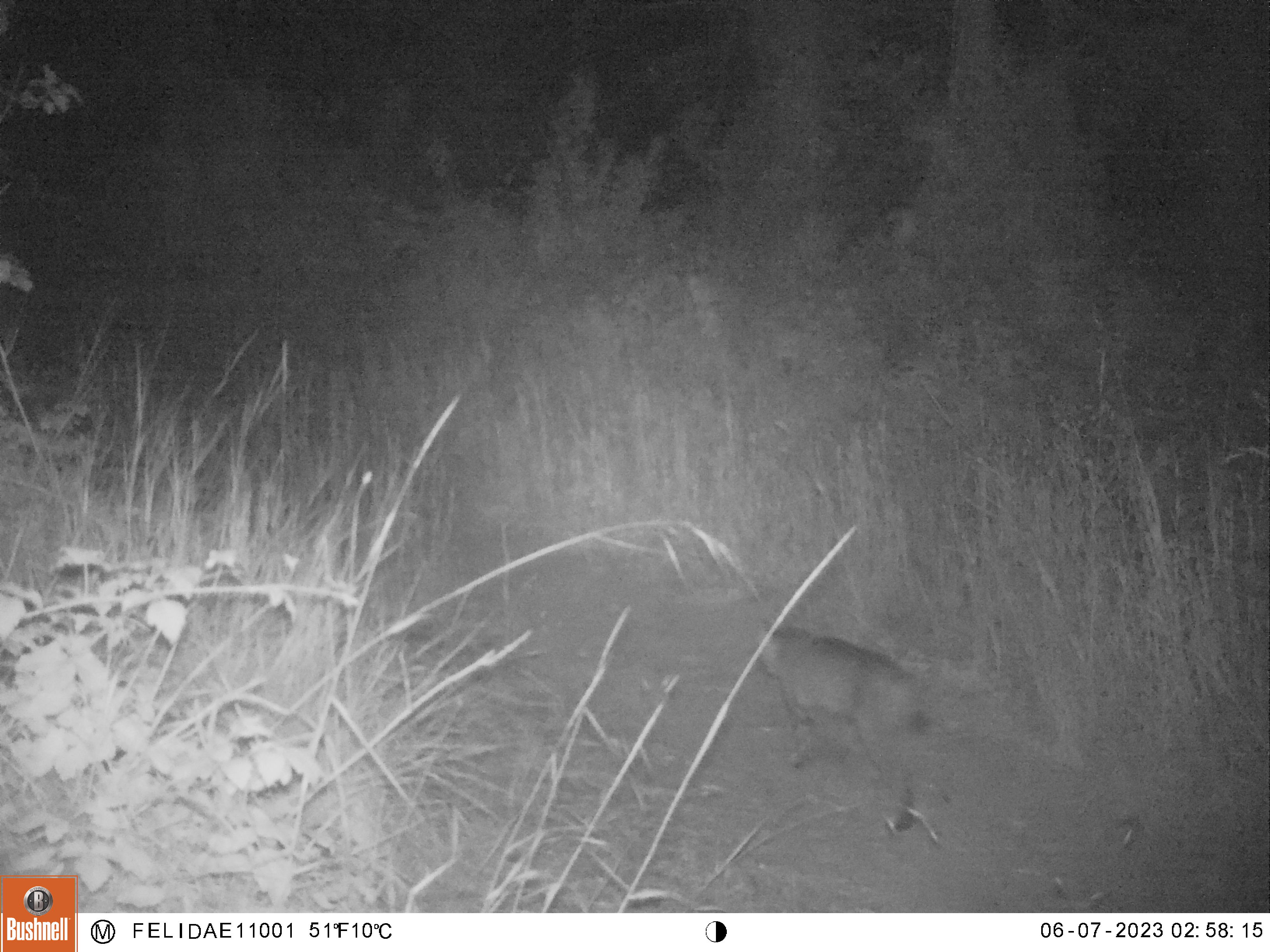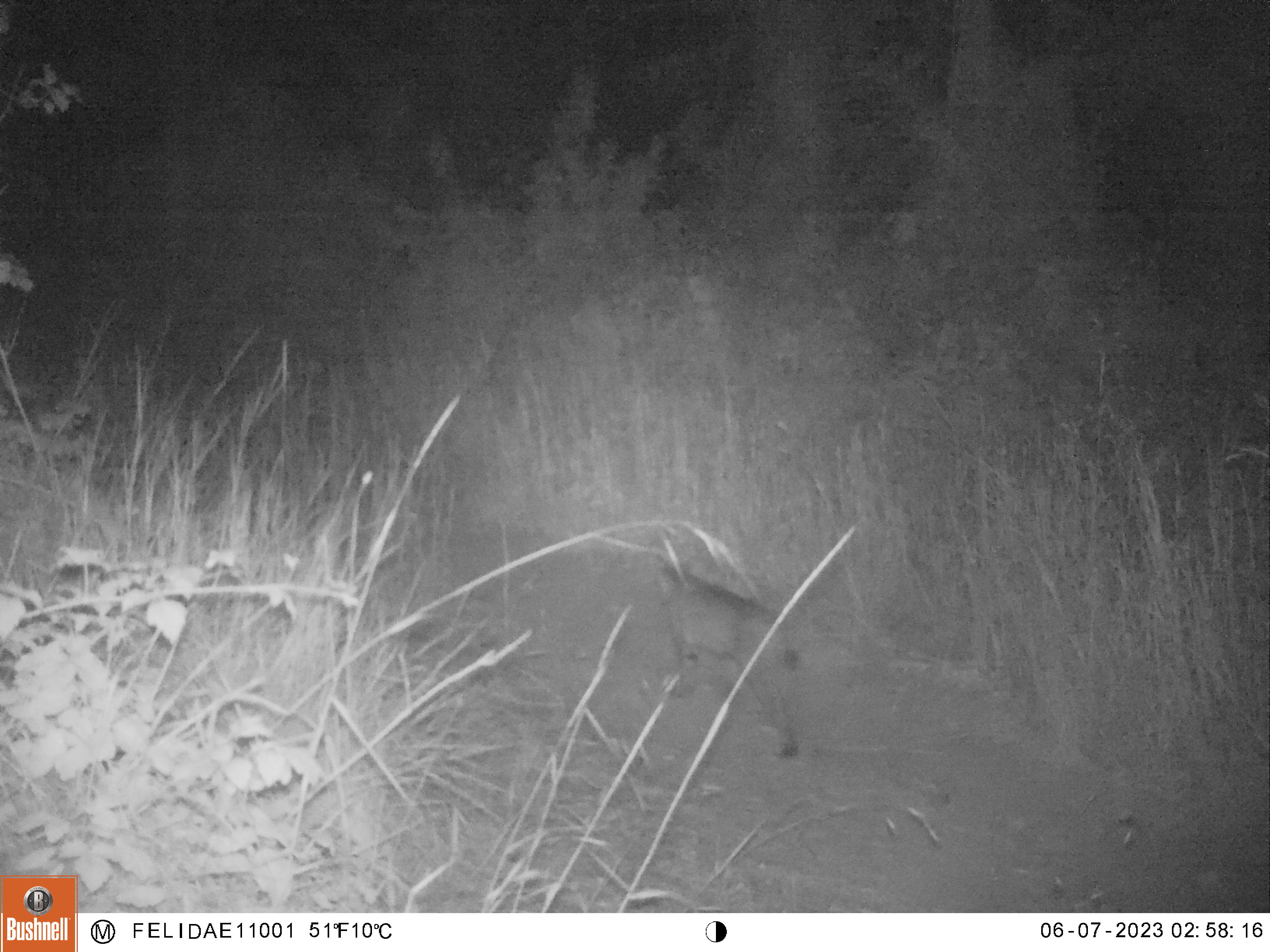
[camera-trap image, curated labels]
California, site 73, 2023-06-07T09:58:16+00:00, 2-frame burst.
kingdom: Animalia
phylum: Chordata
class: Mammalia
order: Carnivora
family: Felidae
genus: Lynx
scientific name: Lynx rufus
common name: bobcat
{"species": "bobcat (Lynx rufus)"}